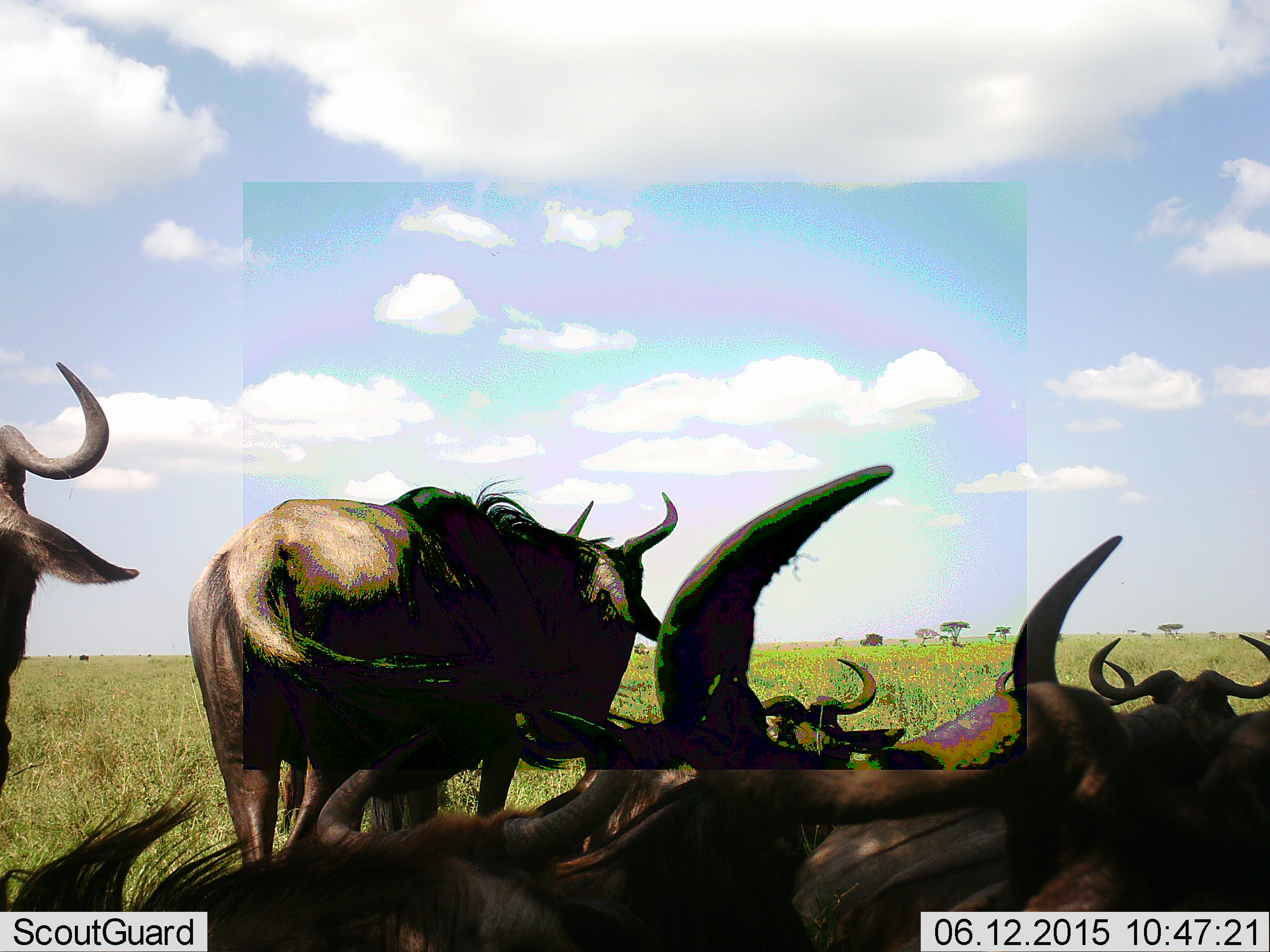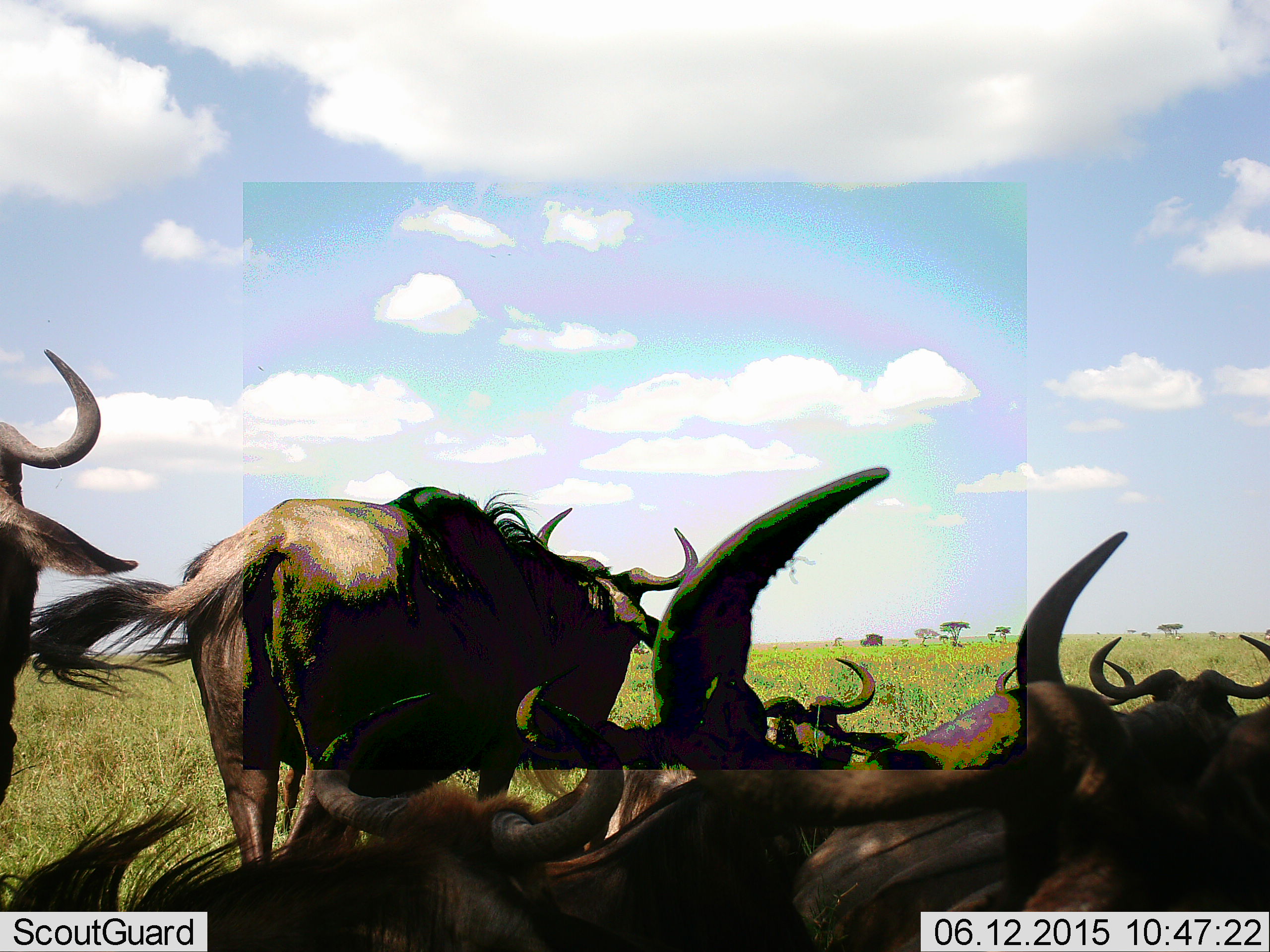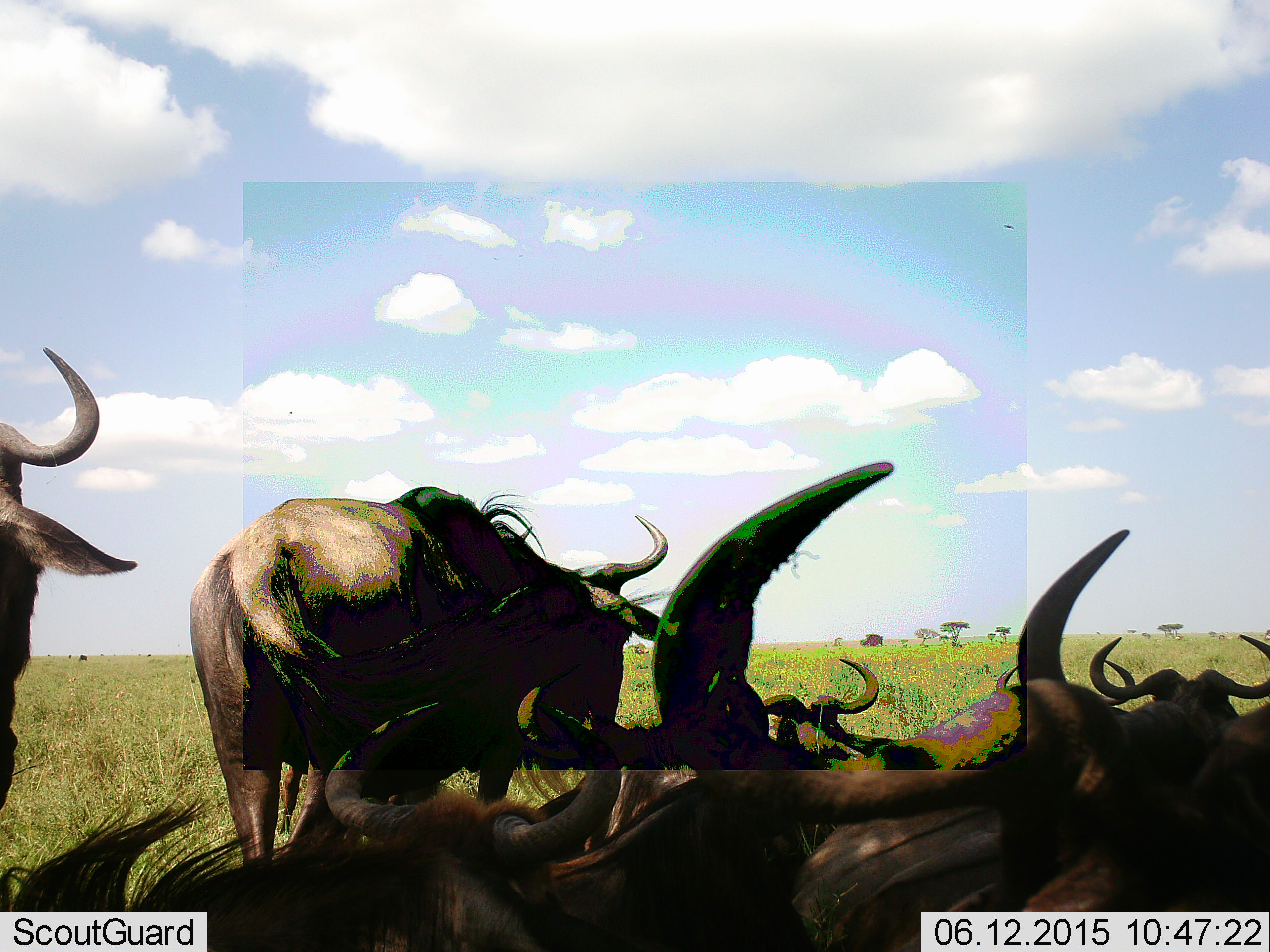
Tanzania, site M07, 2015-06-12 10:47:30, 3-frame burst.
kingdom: Animalia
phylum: Chordata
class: Mammalia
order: Artiodactyla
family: Bovidae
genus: Connochaetes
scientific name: Connochaetes taurinus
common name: blue wildebeest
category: wildebeest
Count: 7.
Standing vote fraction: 60%.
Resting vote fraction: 90%.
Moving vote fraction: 10%.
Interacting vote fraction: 0%.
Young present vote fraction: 0%.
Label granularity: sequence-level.